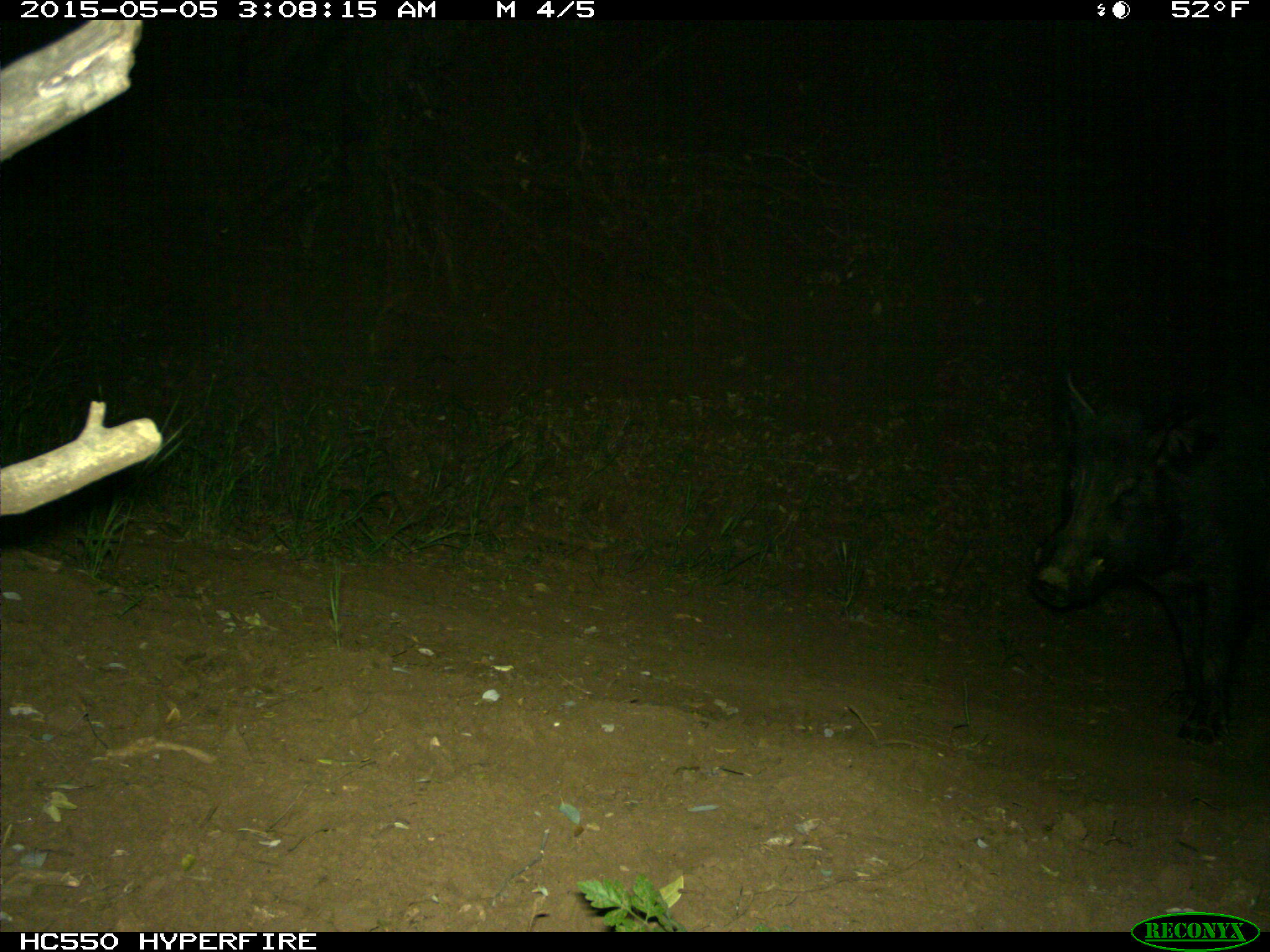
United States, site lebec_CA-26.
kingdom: Animalia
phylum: Chordata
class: Mammalia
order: Artiodactyla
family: Suidae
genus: Sus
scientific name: Sus scrofa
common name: wild boar